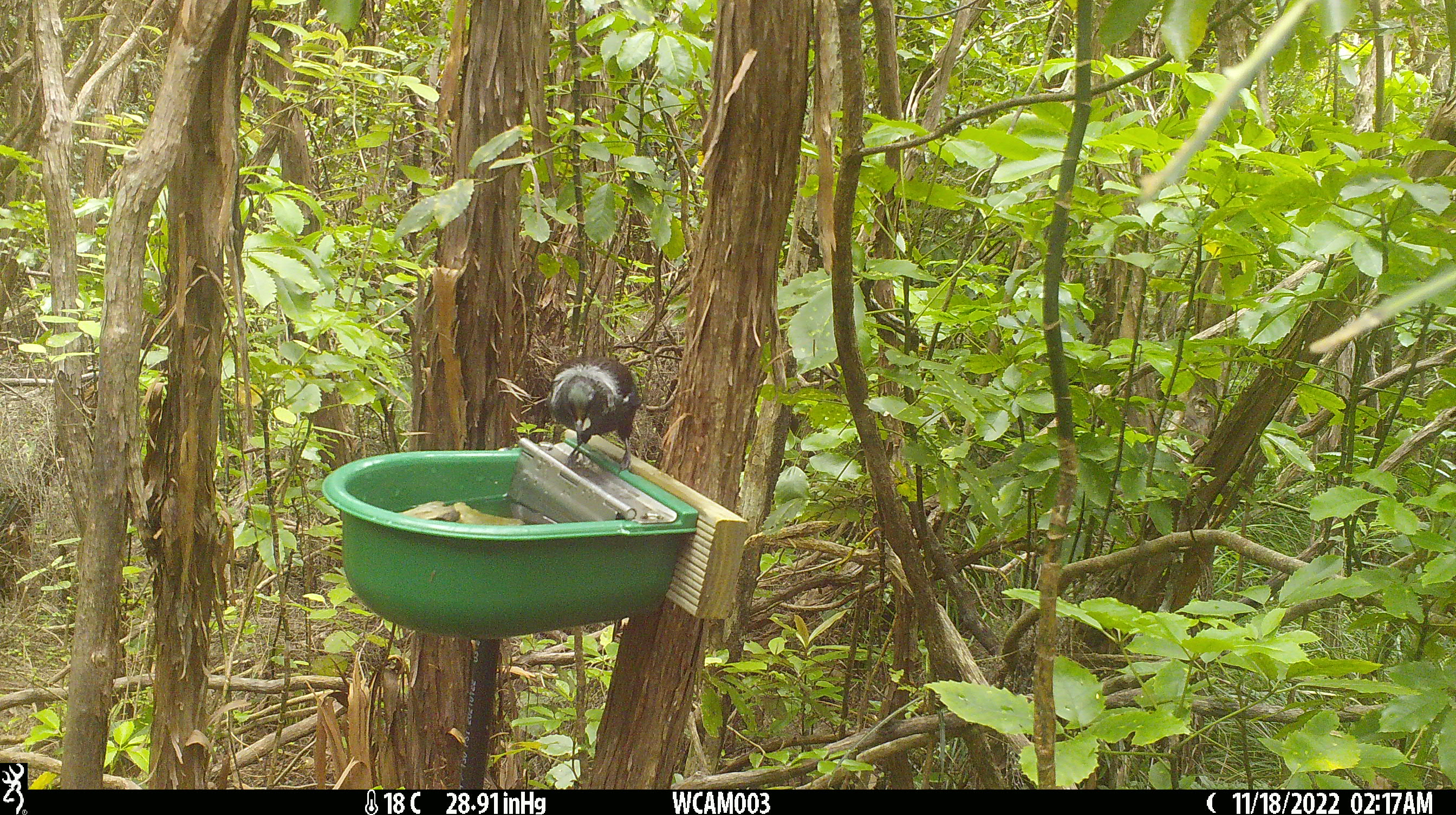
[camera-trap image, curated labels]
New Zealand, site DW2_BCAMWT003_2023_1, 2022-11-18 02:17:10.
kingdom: Animalia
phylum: Chordata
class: Aves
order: Passeriformes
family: Meliphagidae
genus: Prosthemadera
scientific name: Prosthemadera novaeseelandiae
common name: tui